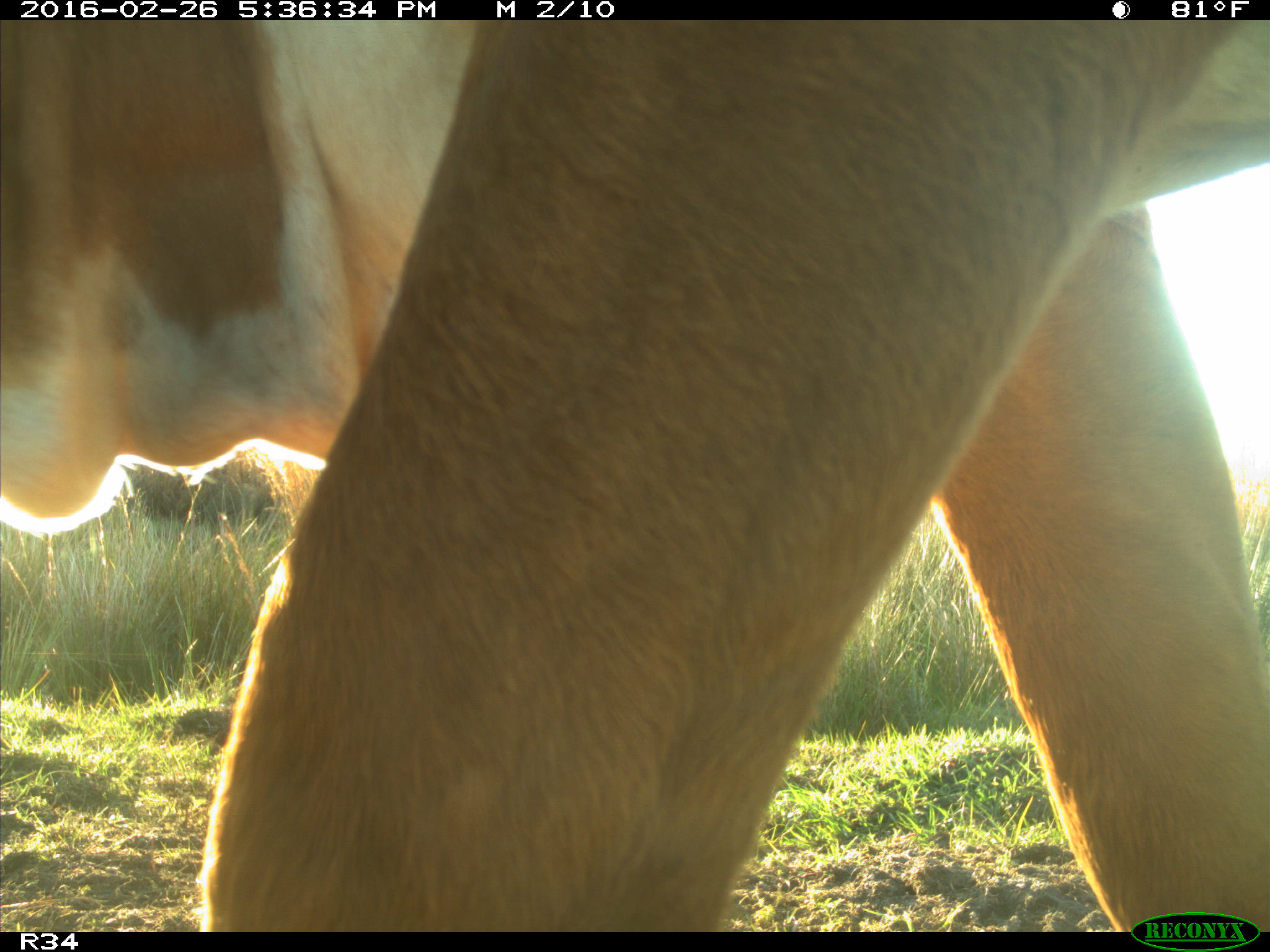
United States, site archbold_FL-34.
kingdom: Animalia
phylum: Chordata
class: Mammalia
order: Artiodactyla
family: Bovidae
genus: Bos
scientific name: Bos taurus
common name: domestic cow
Bos taurus (domestic cow).